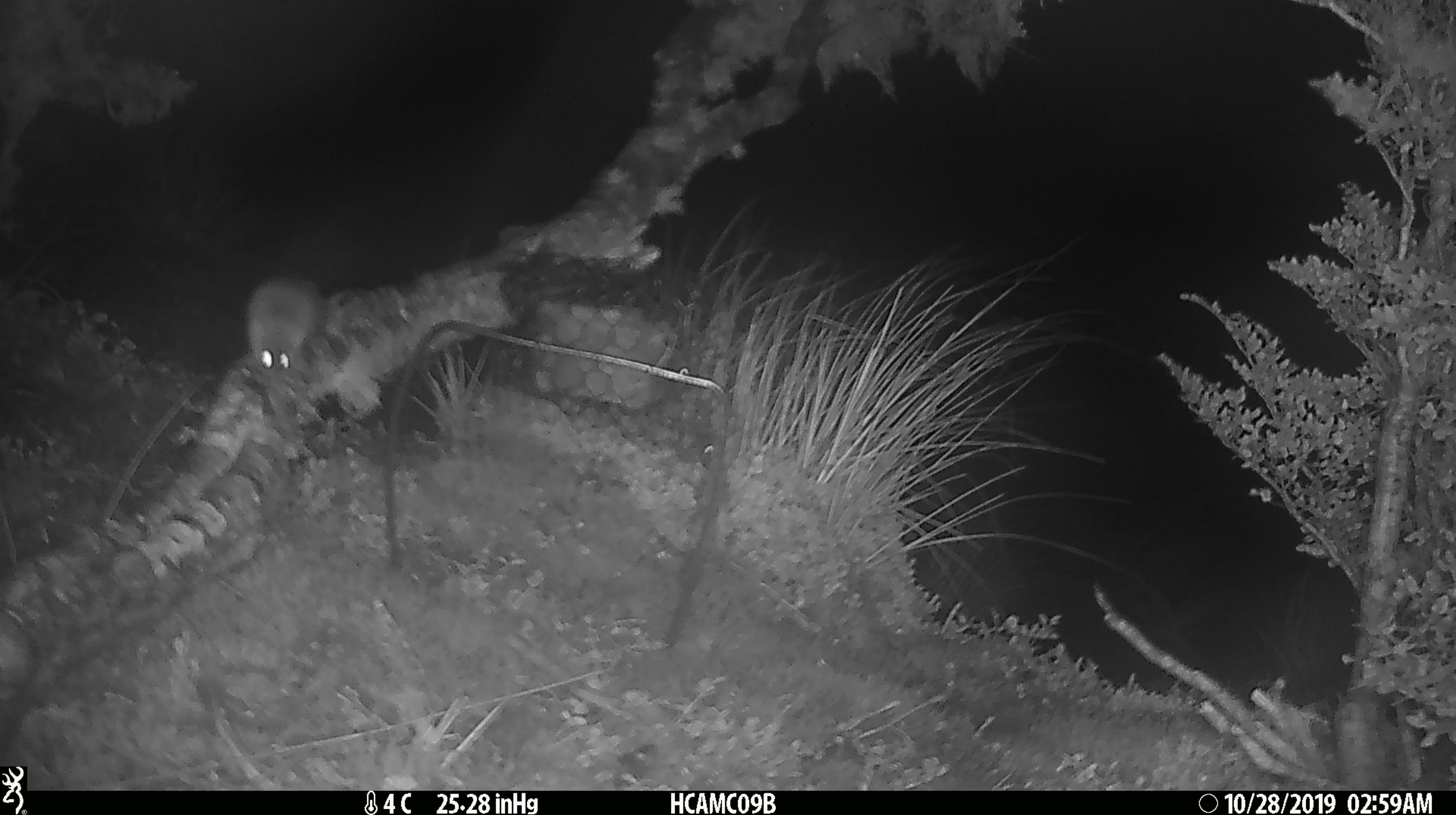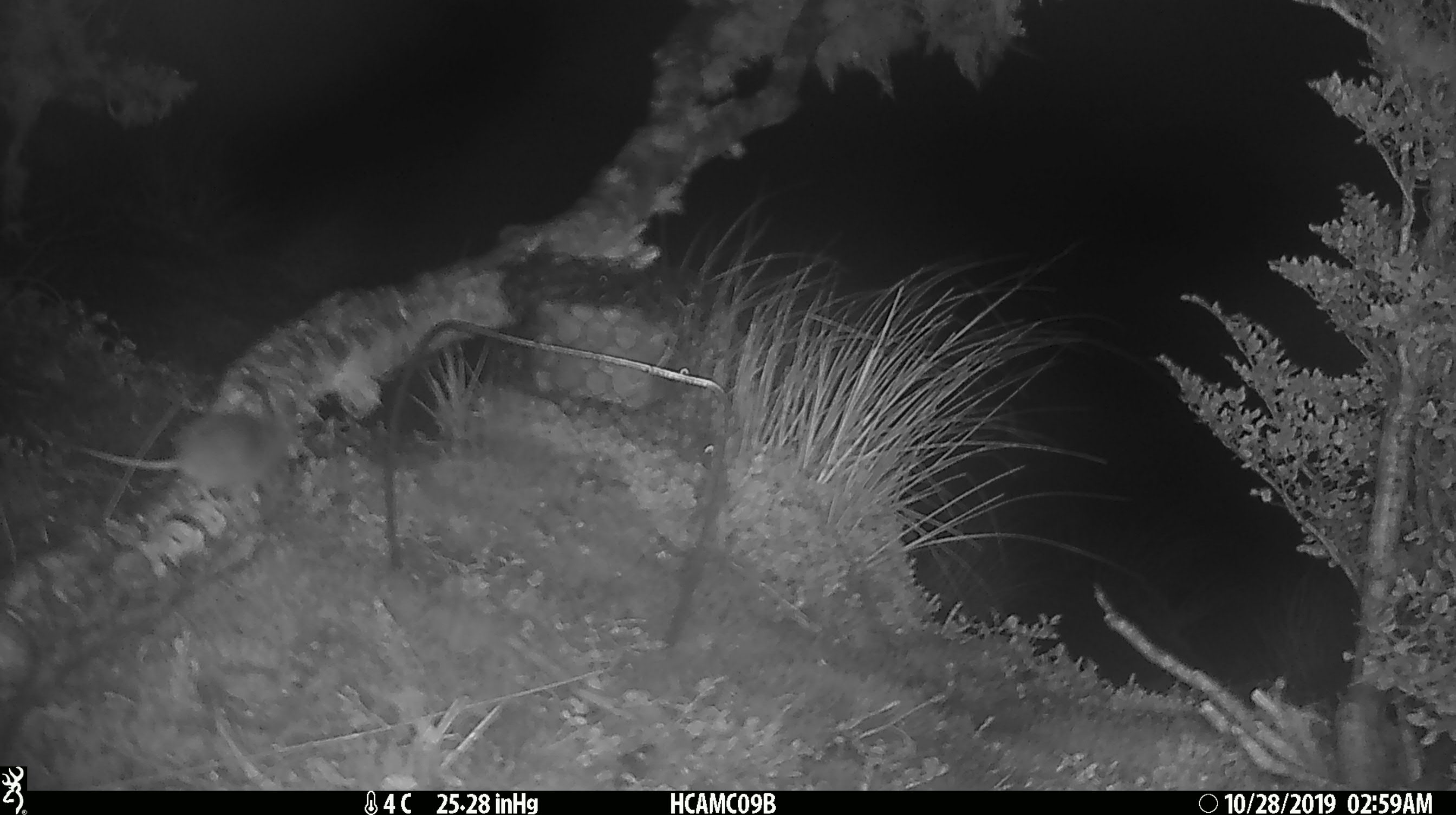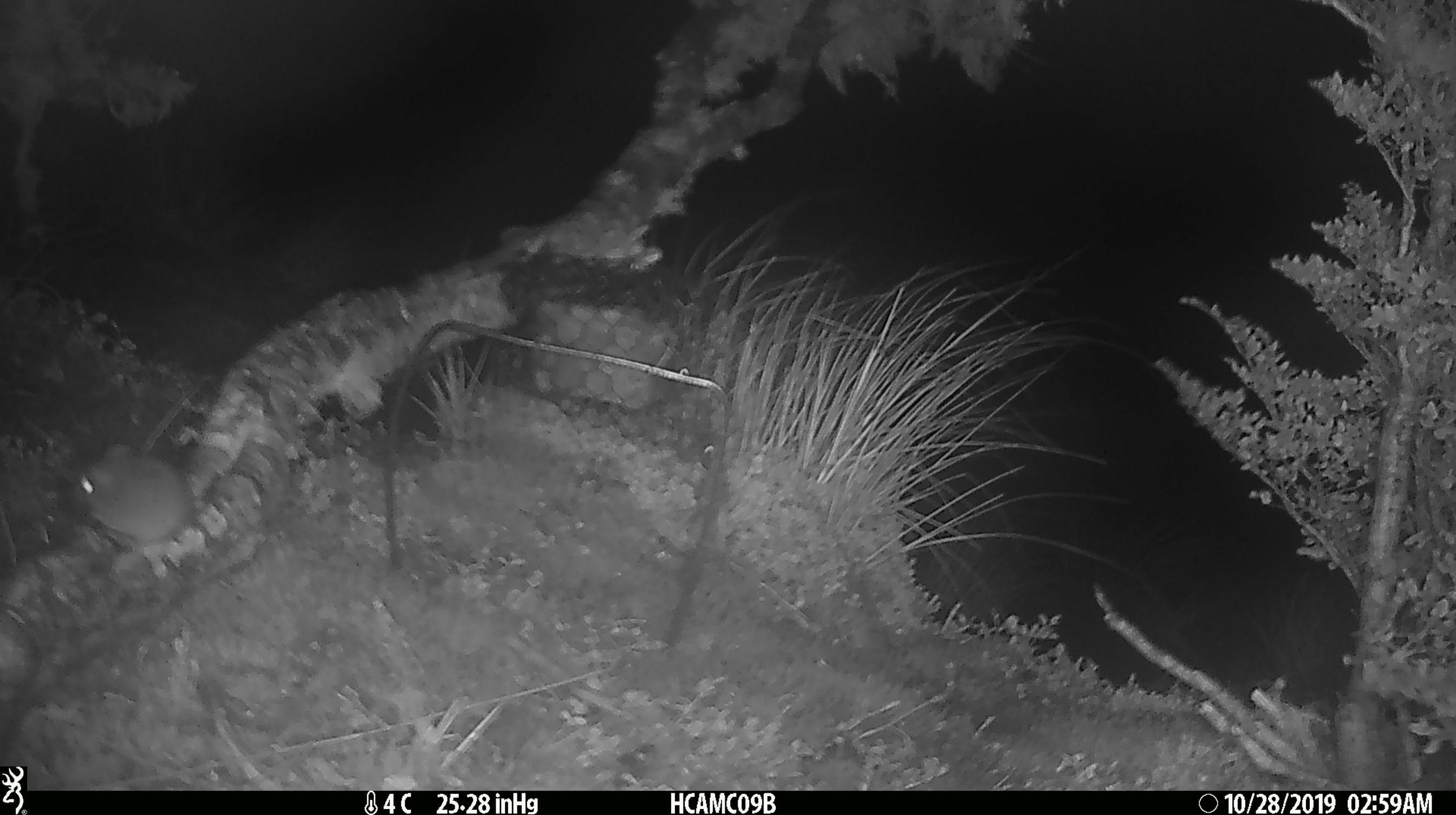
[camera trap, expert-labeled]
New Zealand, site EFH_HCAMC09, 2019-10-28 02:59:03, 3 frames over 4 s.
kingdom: Animalia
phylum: Chordata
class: Mammalia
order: Rodentia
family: Muridae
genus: Mus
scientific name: Mus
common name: mouse